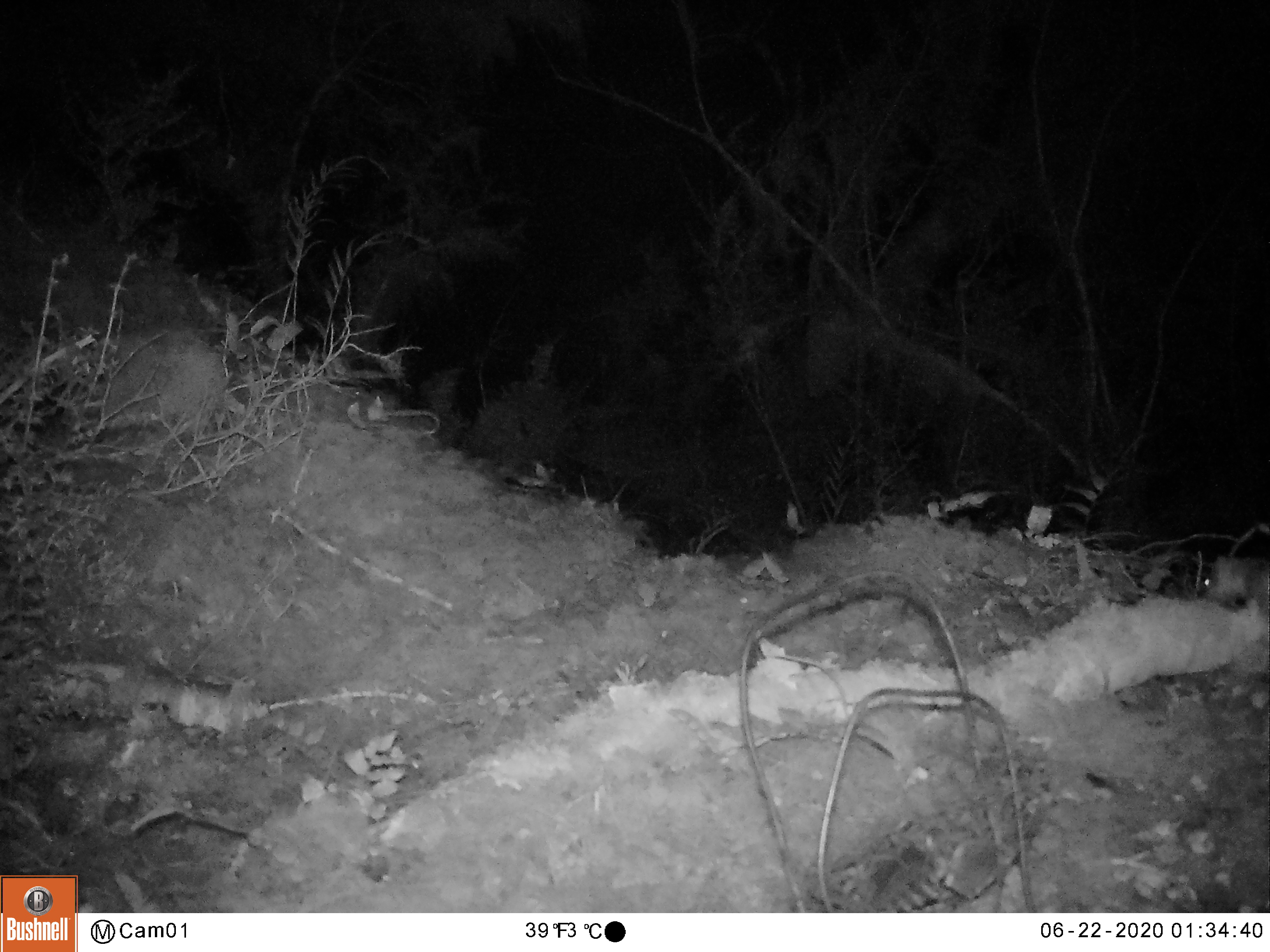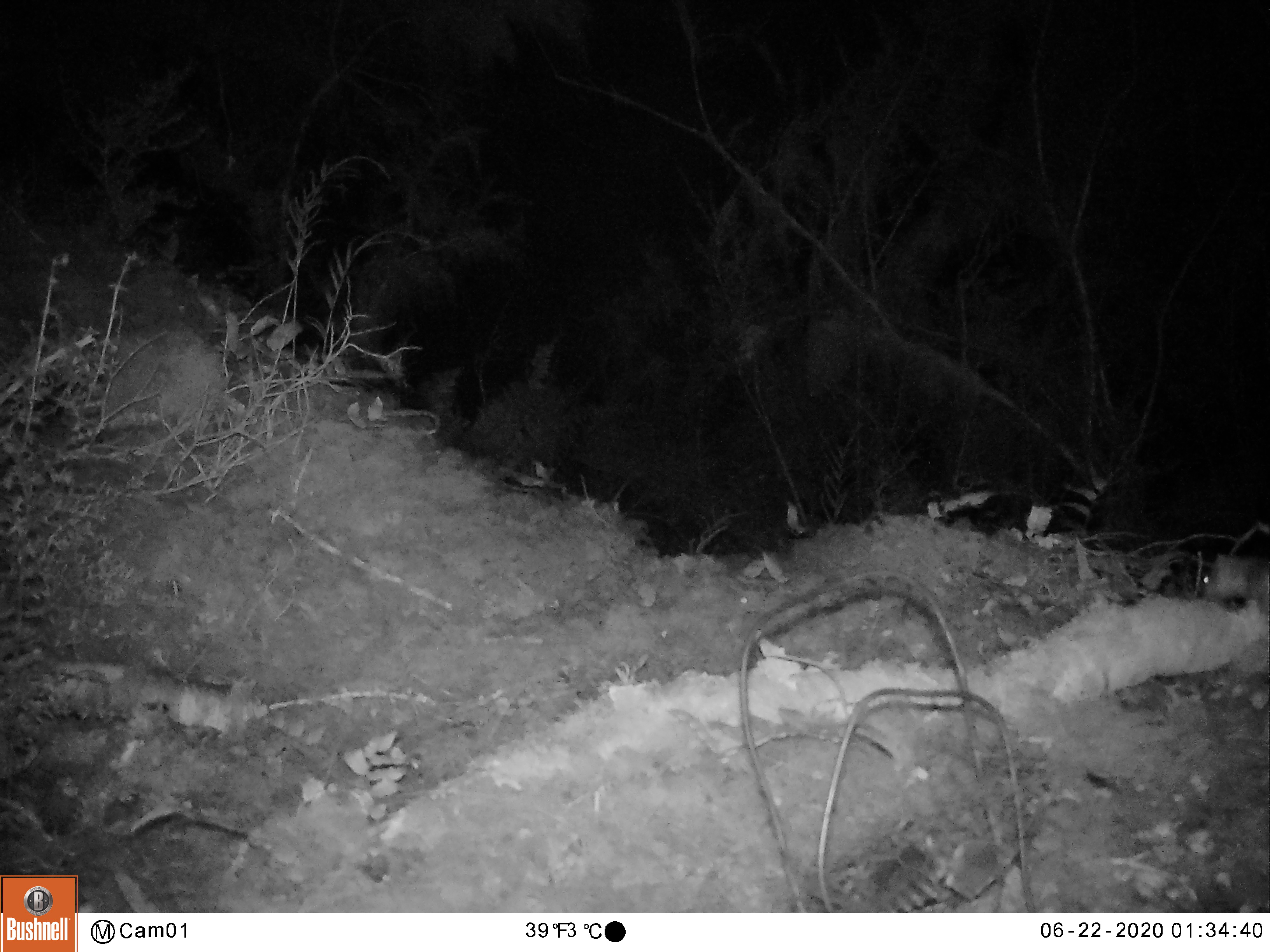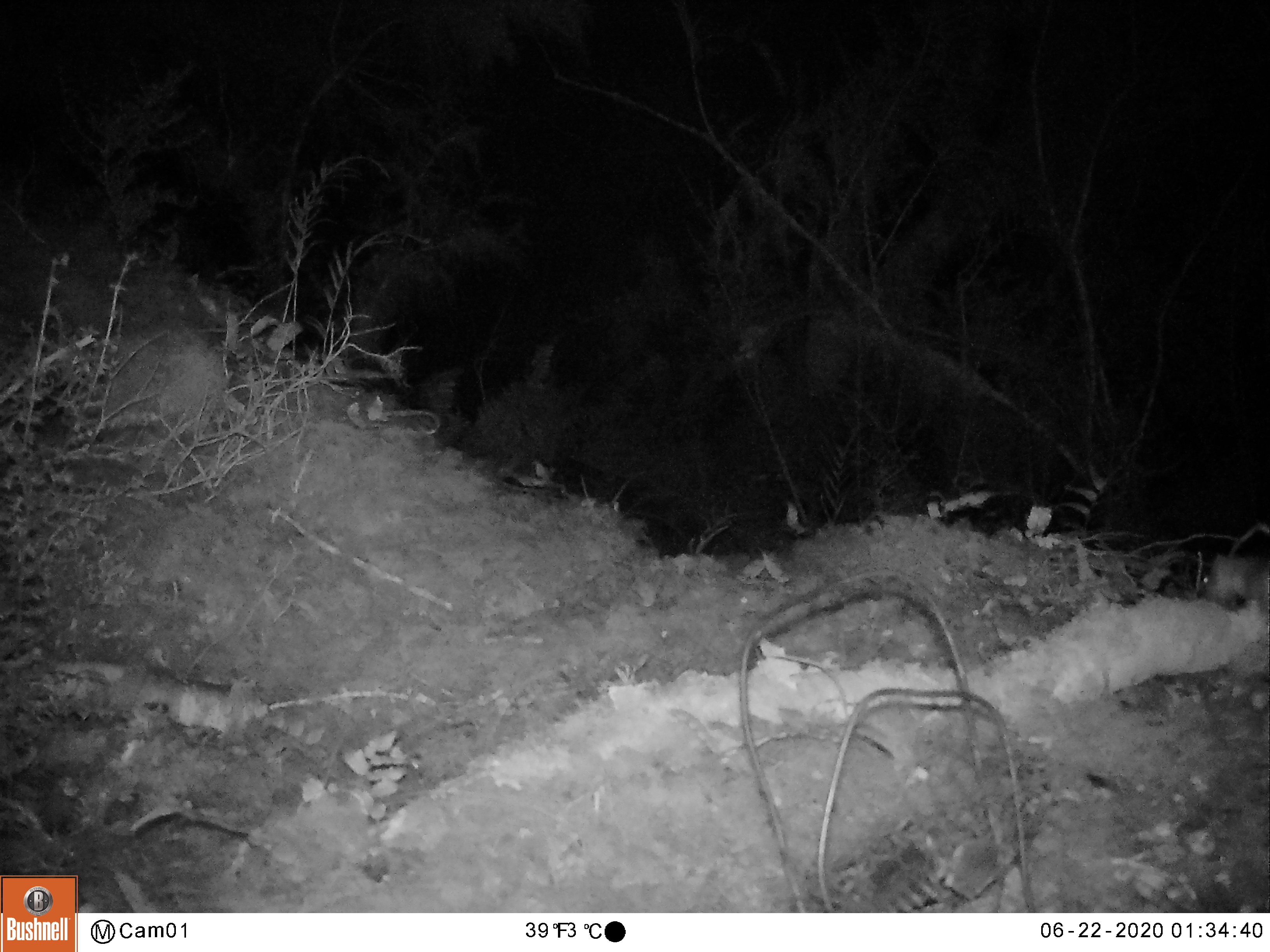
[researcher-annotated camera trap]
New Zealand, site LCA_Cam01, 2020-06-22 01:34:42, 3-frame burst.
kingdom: Animalia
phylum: Chordata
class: Mammalia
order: Carnivora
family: Mustelidae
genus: Mustela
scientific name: Mustela erminea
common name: stoat